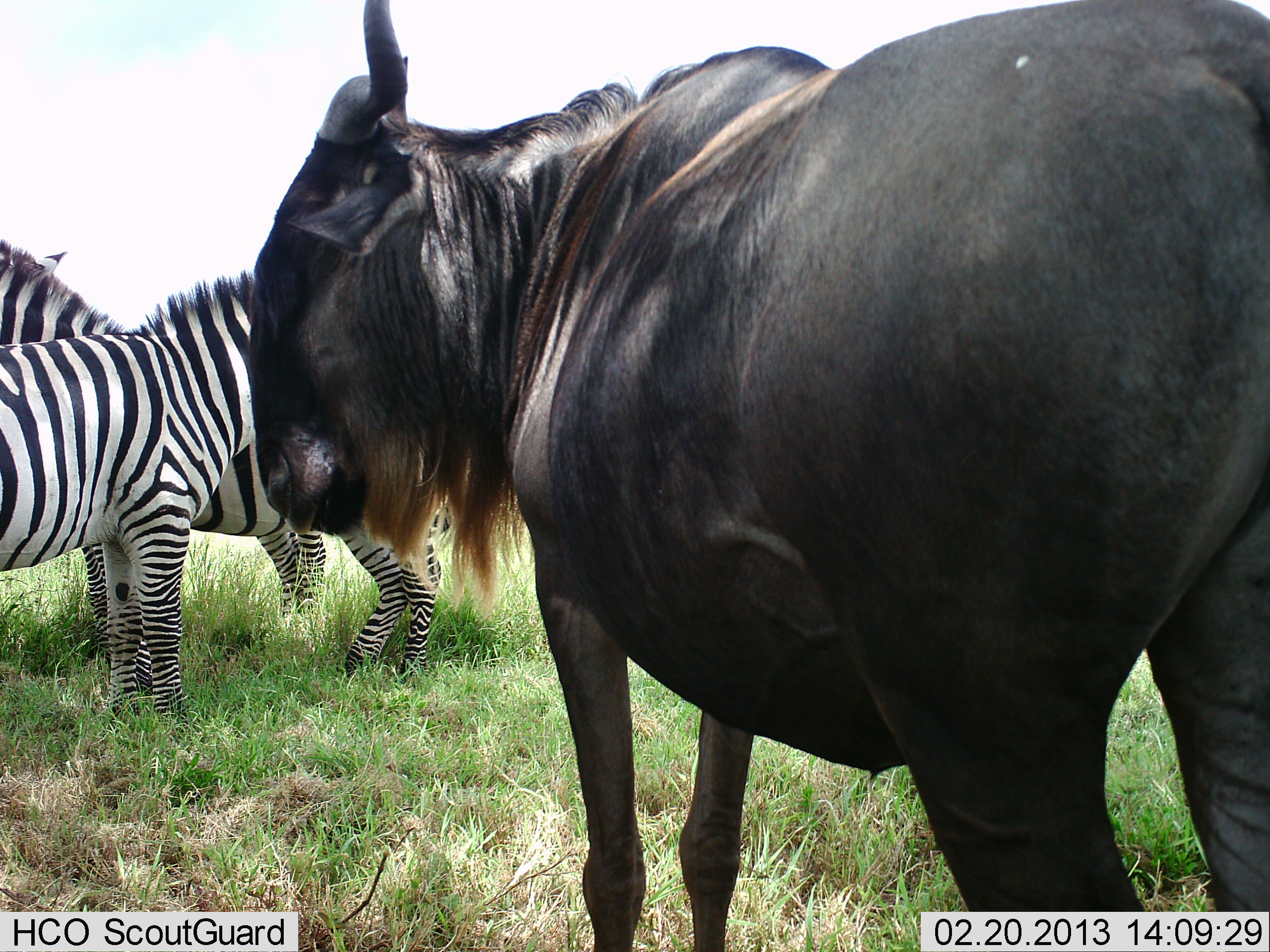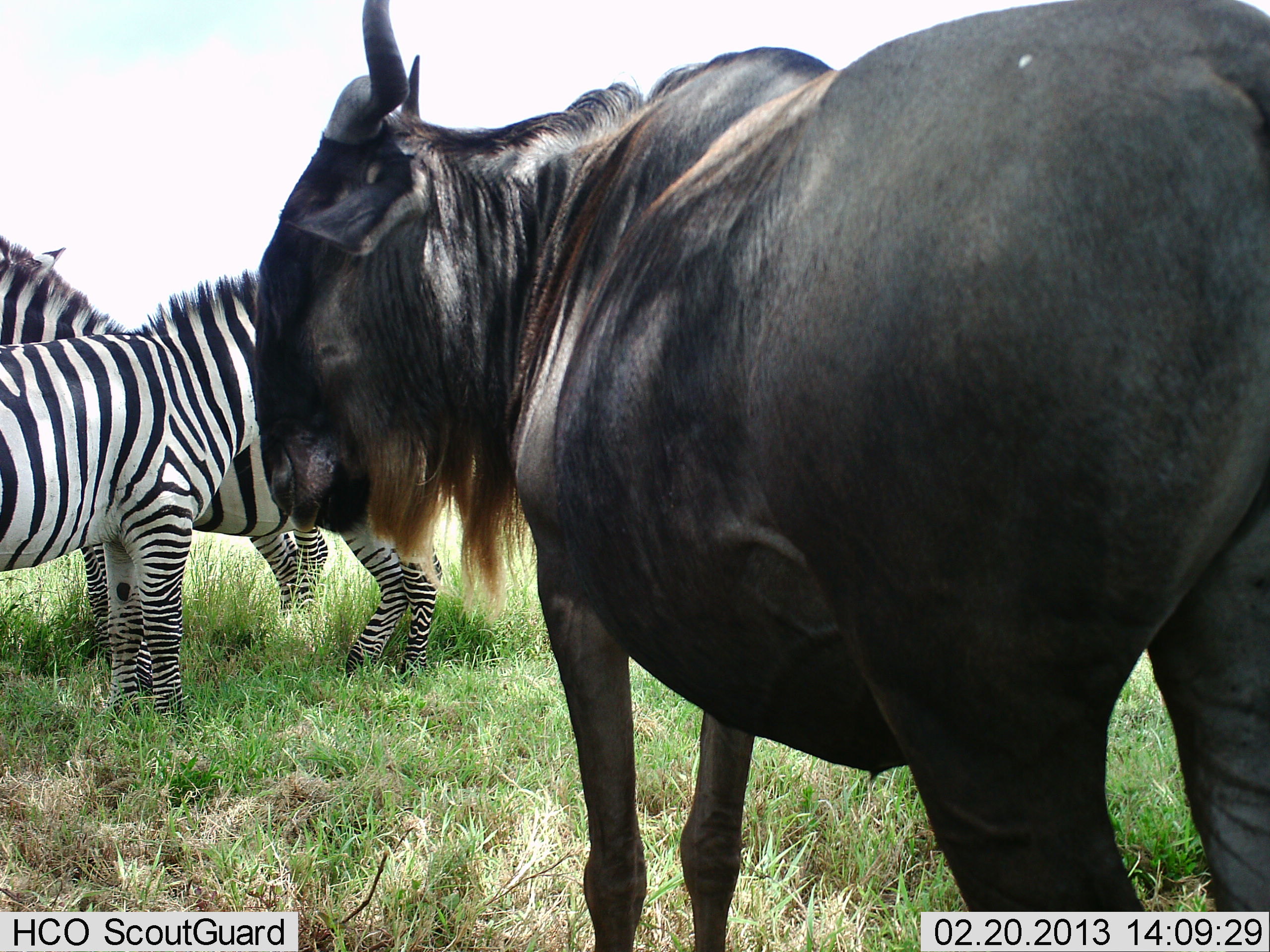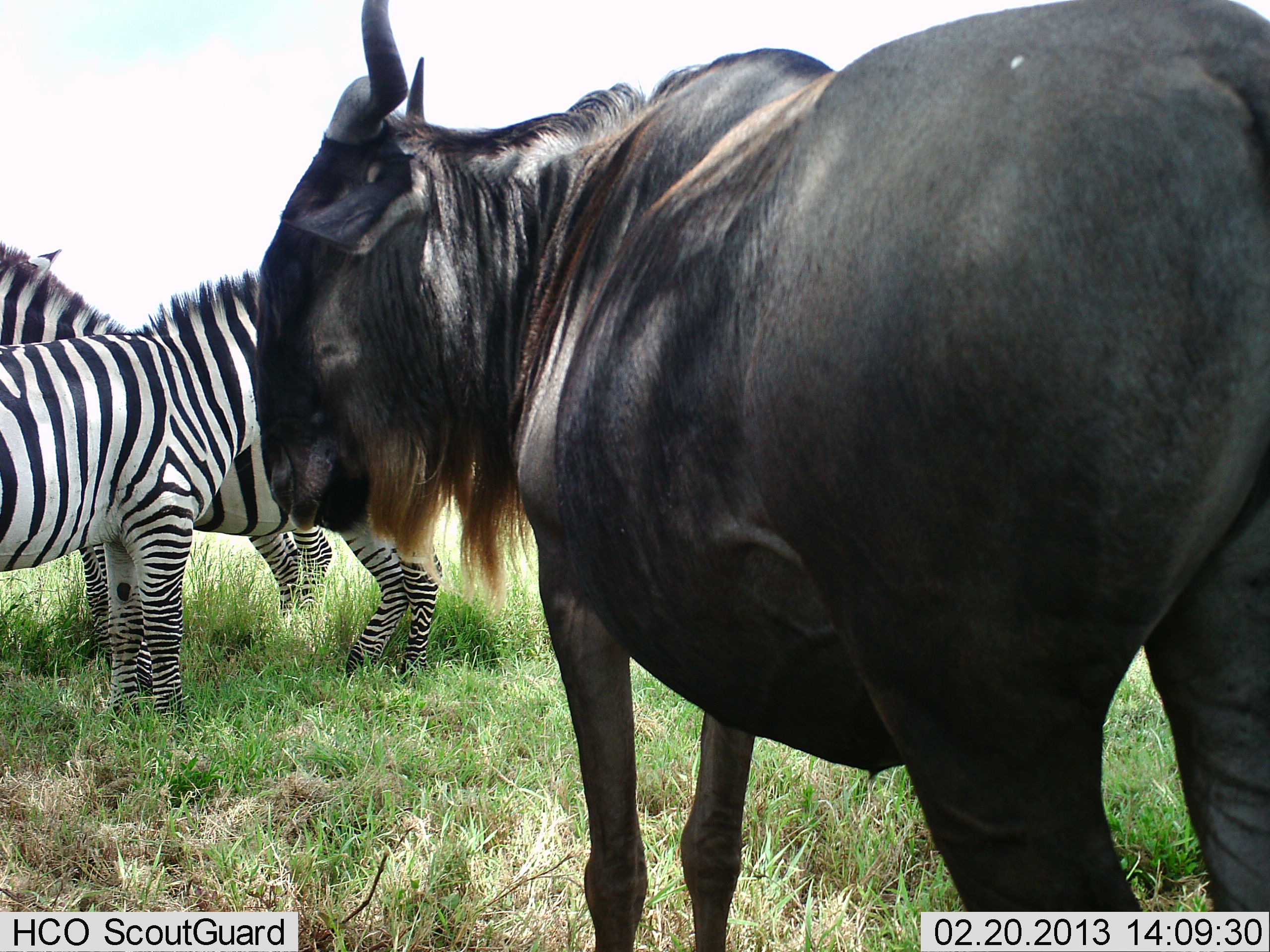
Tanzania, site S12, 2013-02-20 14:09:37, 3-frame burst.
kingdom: Animalia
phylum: Chordata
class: Mammalia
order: Artiodactyla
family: Bovidae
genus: Connochaetes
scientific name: Connochaetes taurinus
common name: blue wildebeest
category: wildebeest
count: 1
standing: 97%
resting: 0%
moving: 3%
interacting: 3%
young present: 0%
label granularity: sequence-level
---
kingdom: Animalia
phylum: Chordata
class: Mammalia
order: Perissodactyla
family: Equidae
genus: Equus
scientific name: Equus quagga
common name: plains zebra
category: zebra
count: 3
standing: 94%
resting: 6%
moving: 3%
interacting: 6%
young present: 0%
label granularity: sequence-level